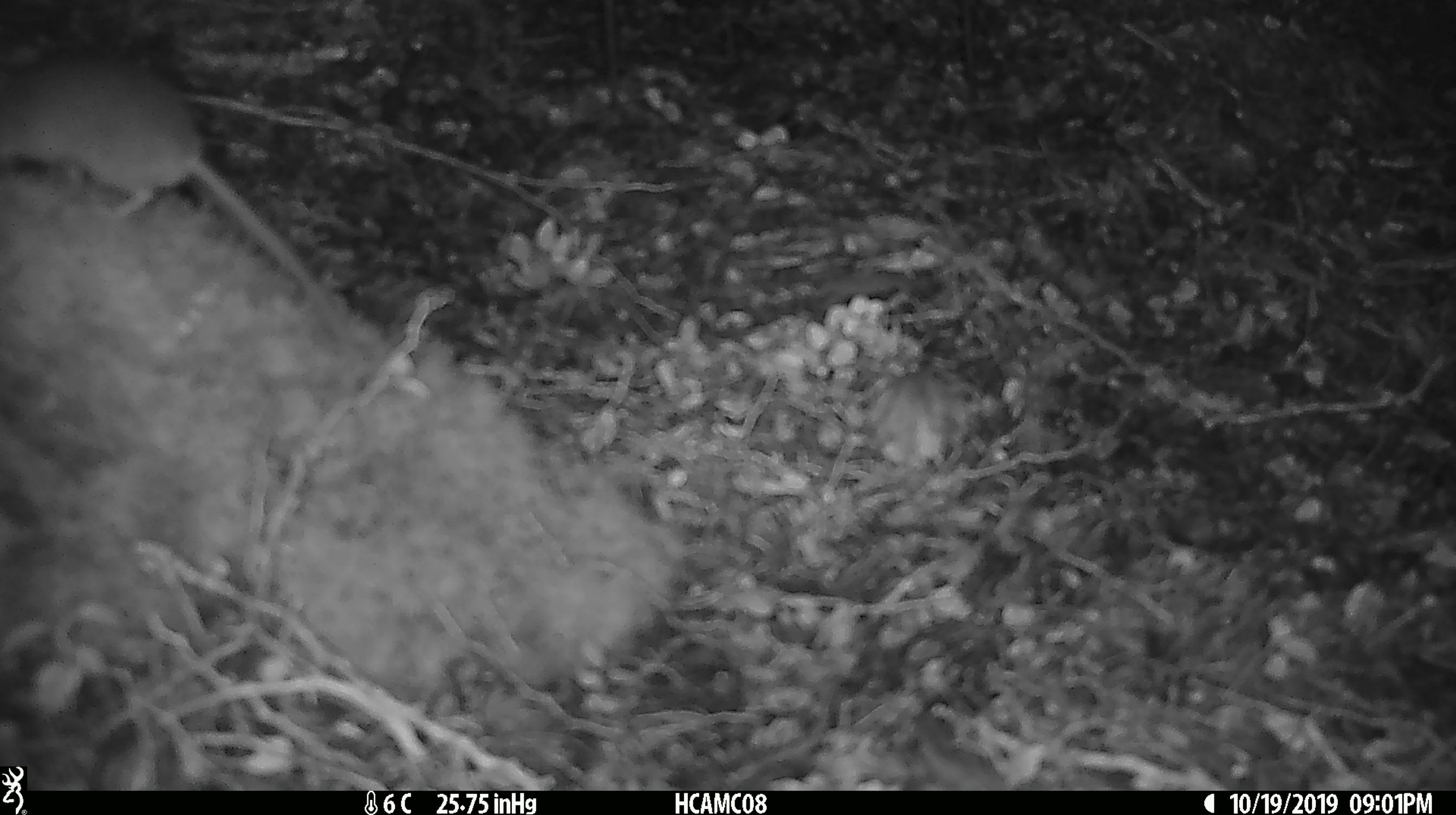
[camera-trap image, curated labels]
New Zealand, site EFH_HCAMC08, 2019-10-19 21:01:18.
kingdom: Animalia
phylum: Chordata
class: Mammalia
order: Rodentia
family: Muridae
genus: Mus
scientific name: Mus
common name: mouse